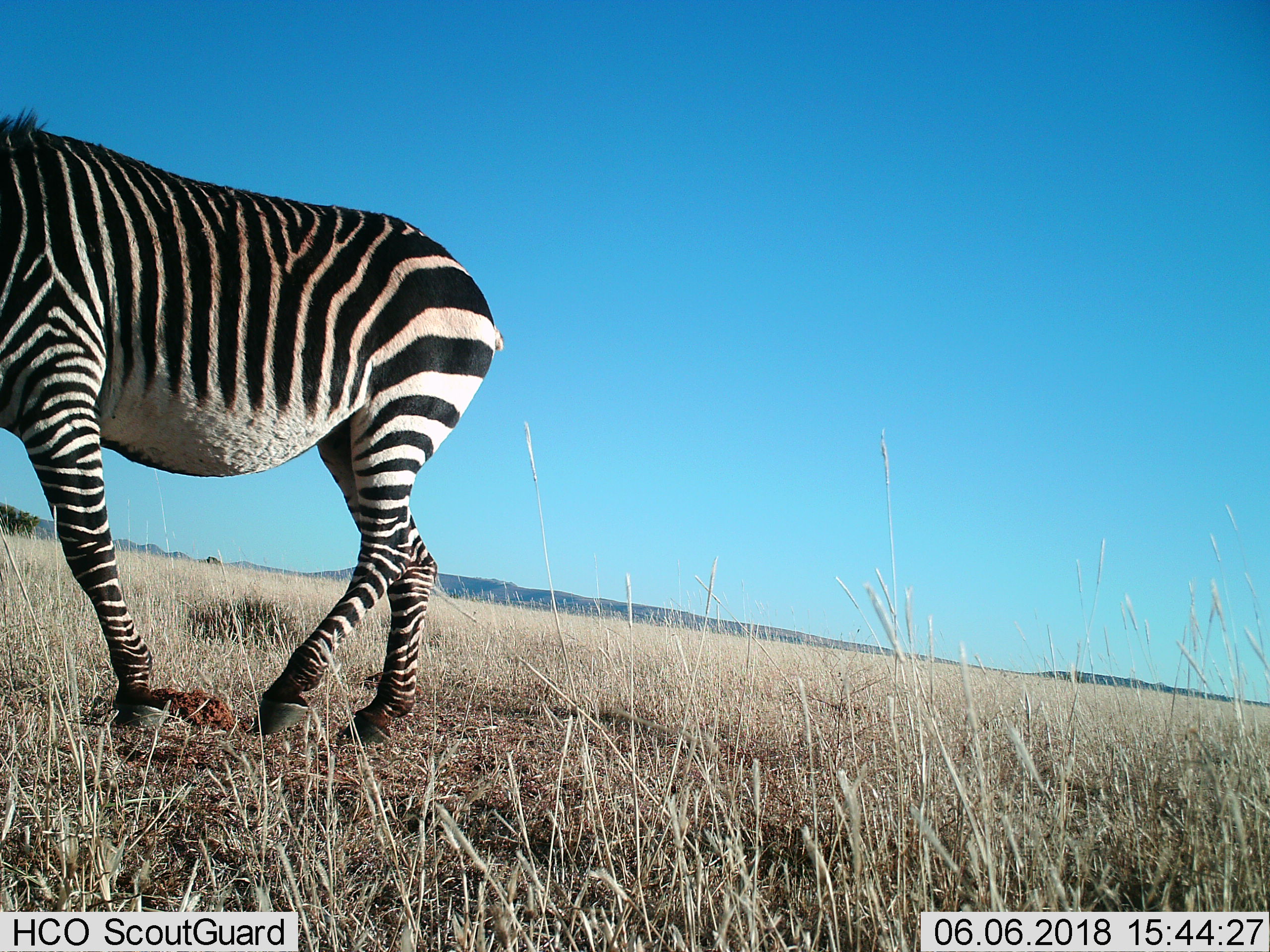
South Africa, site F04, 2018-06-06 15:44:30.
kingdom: Animalia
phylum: Chordata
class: Mammalia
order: Perissodactyla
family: Equidae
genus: Equus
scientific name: Equus zebra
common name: mountain zebra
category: zebramountain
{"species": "zebramountain (mountain zebra) (Equus zebra)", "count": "1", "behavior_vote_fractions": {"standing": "11%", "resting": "0%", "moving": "89%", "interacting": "0%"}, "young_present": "0%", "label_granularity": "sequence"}